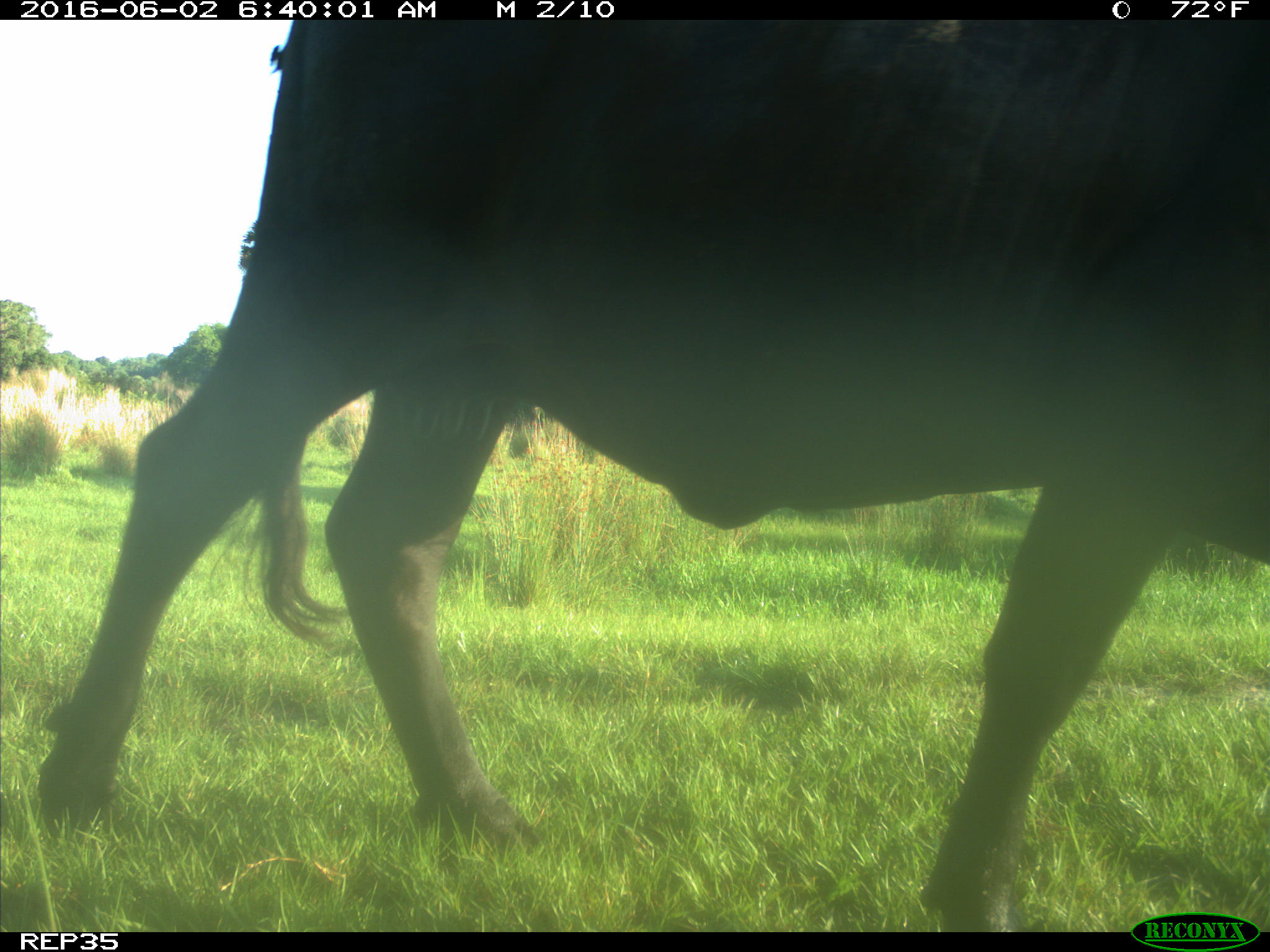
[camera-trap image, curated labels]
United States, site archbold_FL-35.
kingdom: Animalia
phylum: Chordata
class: Mammalia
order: Artiodactyla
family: Bovidae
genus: Bos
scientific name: Bos taurus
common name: domestic cow